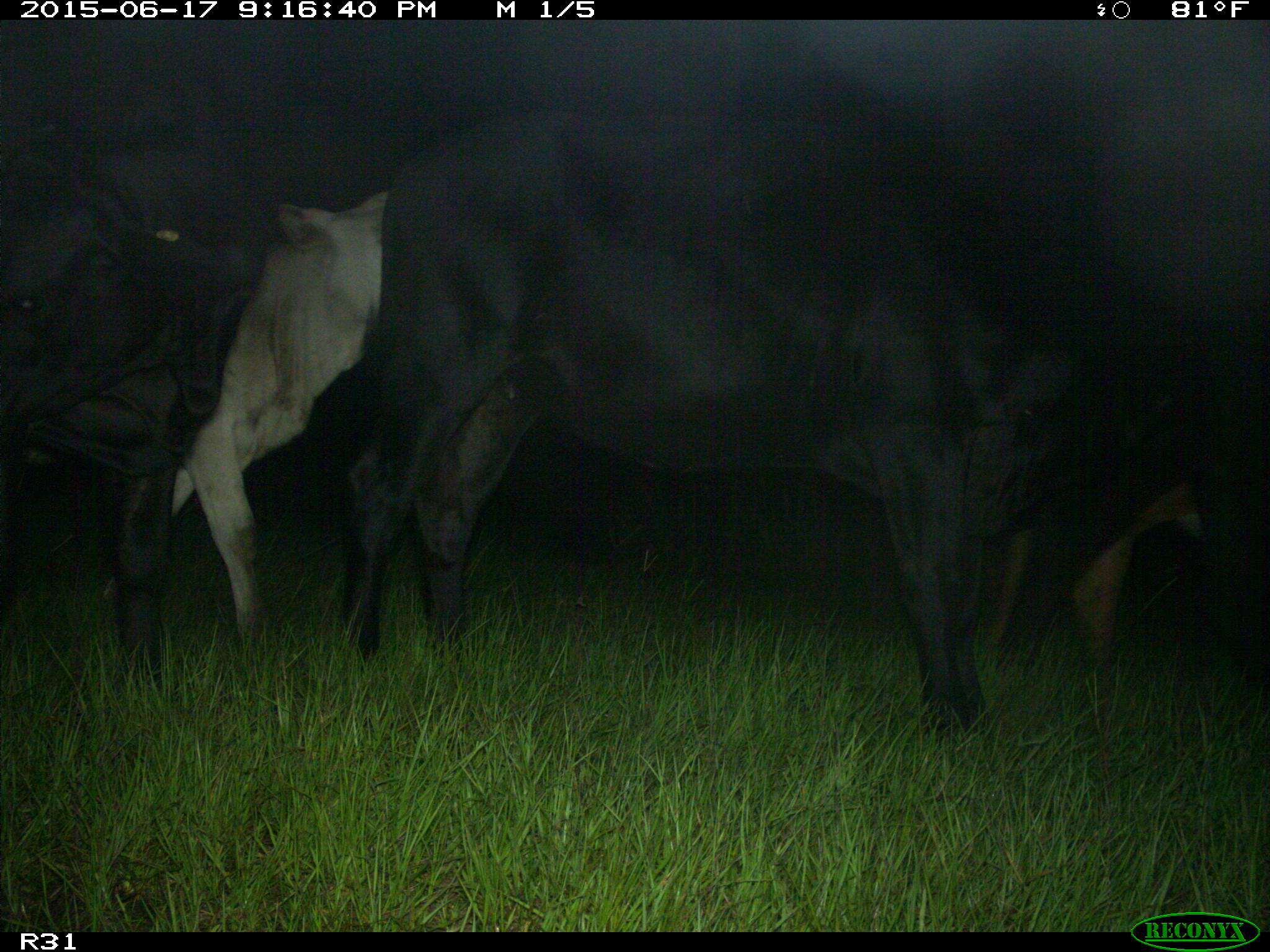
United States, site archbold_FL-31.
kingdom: Animalia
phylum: Chordata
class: Mammalia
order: Artiodactyla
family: Bovidae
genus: Bos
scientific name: Bos taurus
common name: domestic cow